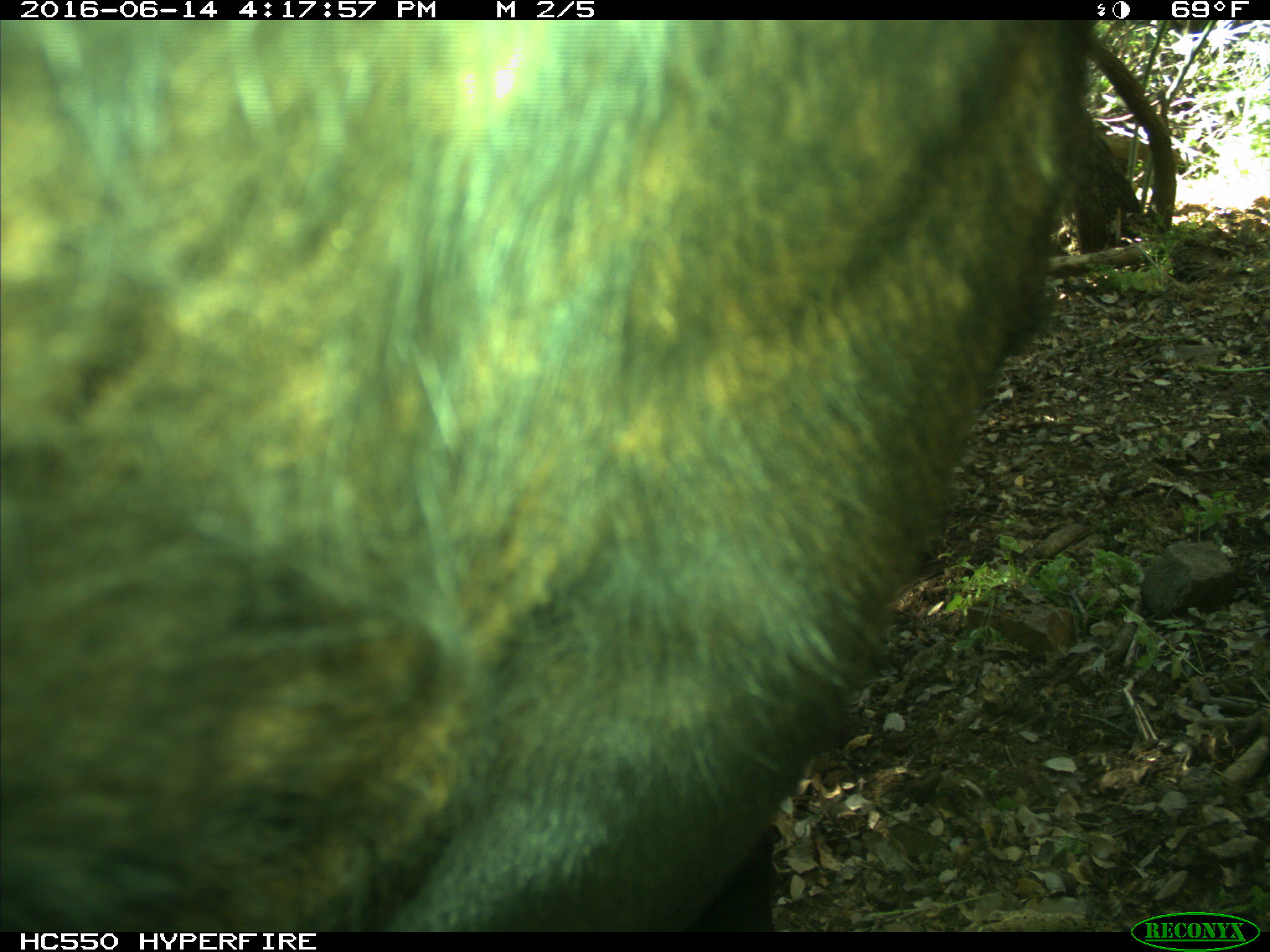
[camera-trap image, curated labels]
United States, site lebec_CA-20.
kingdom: Animalia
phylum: Chordata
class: Mammalia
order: Artiodactyla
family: Bovidae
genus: Bos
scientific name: Bos taurus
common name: domestic cow